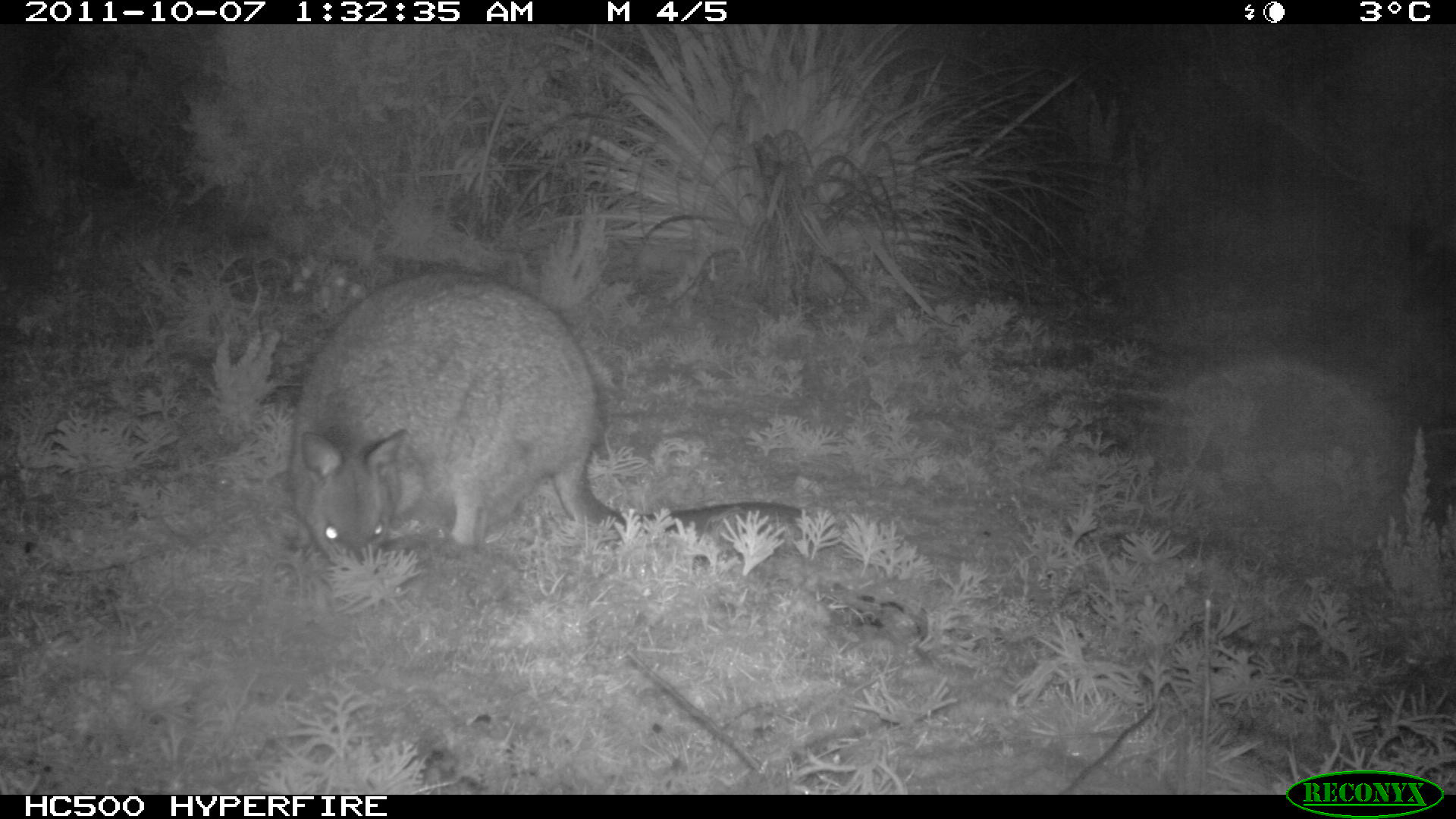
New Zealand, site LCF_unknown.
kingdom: Animalia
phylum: Chordata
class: Mammalia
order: Diprotodontia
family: Macropodidae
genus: Notamacropus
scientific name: Notamacropus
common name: wallaby